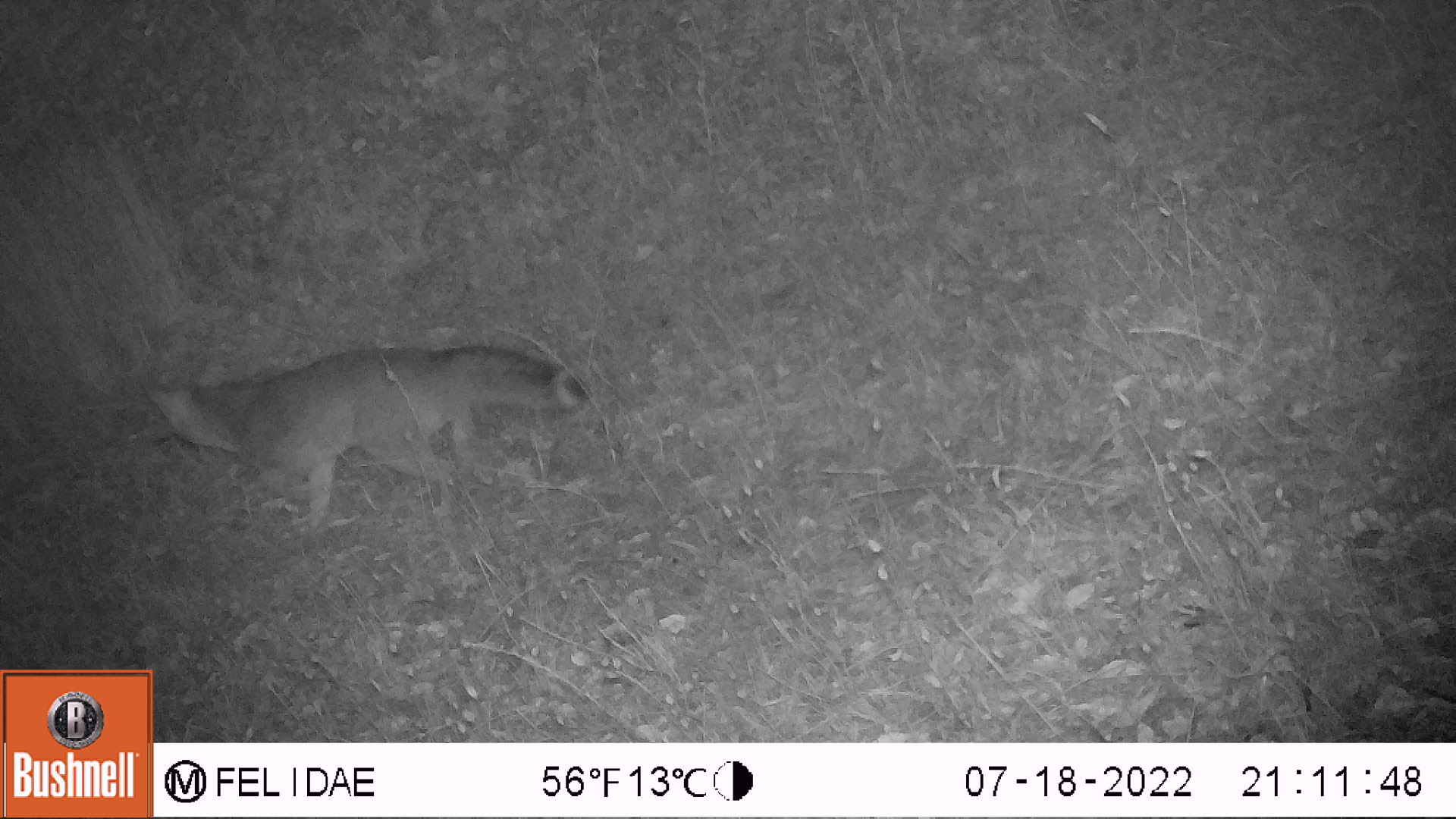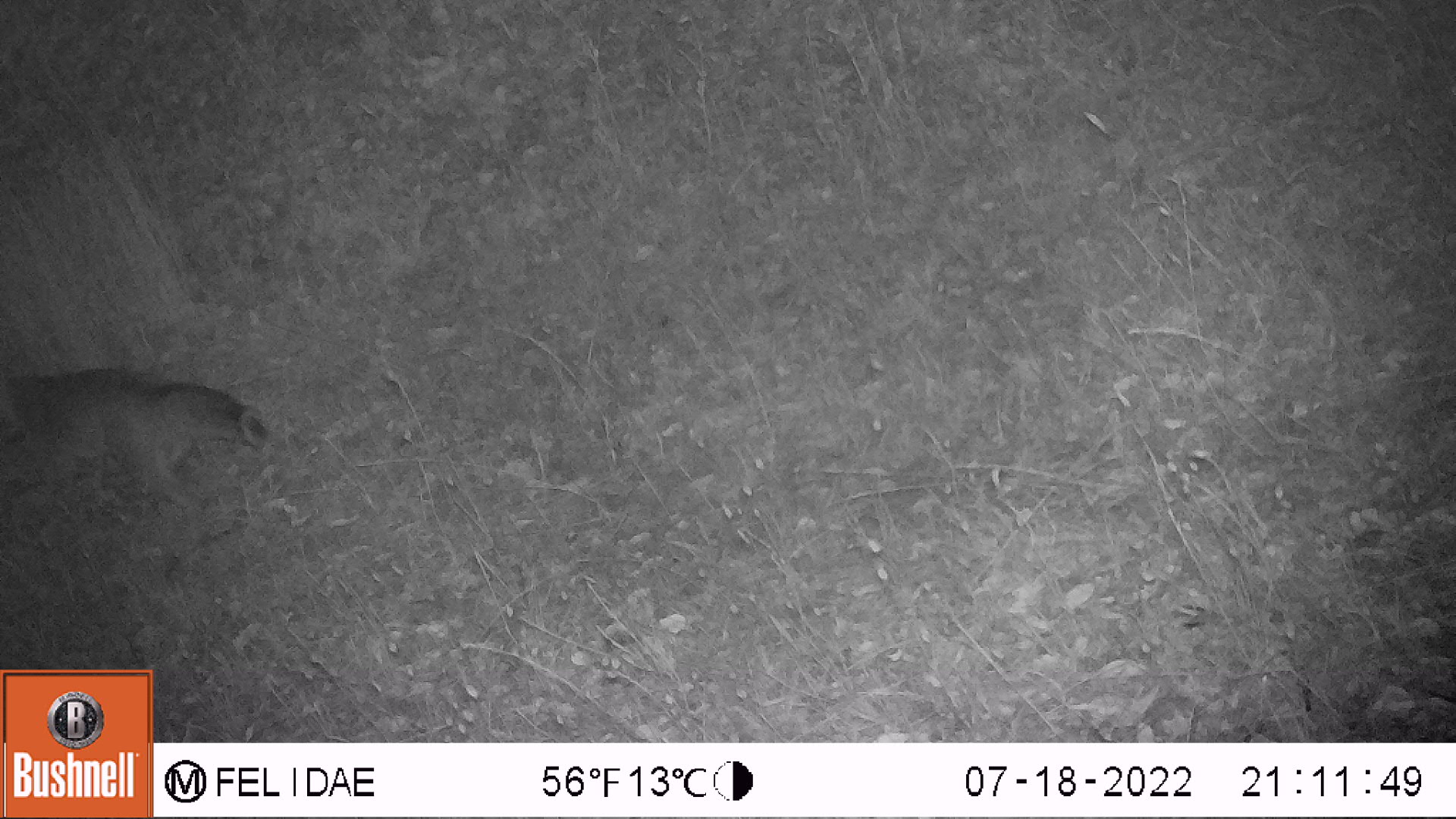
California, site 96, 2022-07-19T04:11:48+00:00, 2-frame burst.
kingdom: Animalia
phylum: Chordata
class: Mammalia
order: Carnivora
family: Canidae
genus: Urocyon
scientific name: Urocyon cinereoargenteus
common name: gray fox